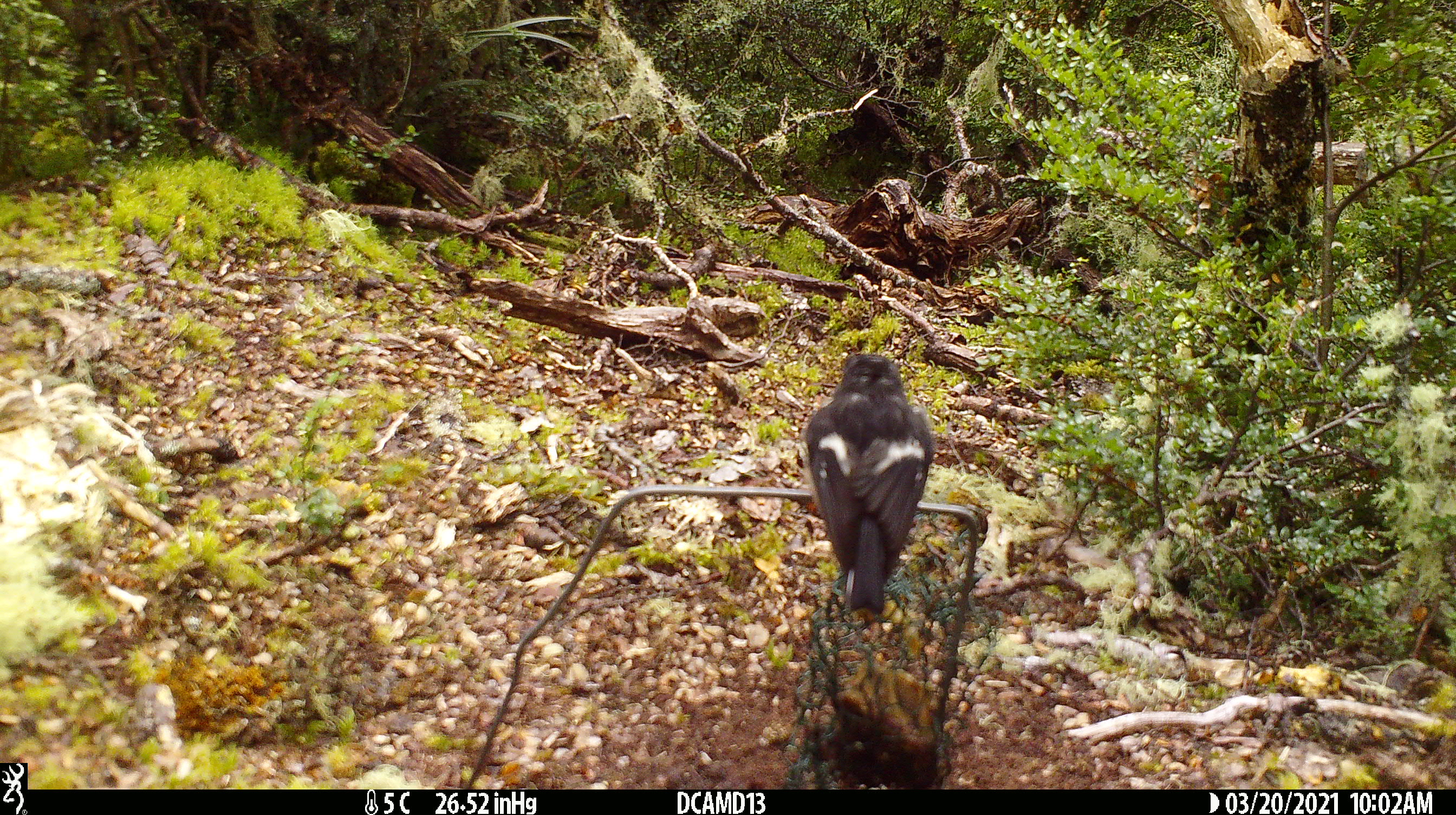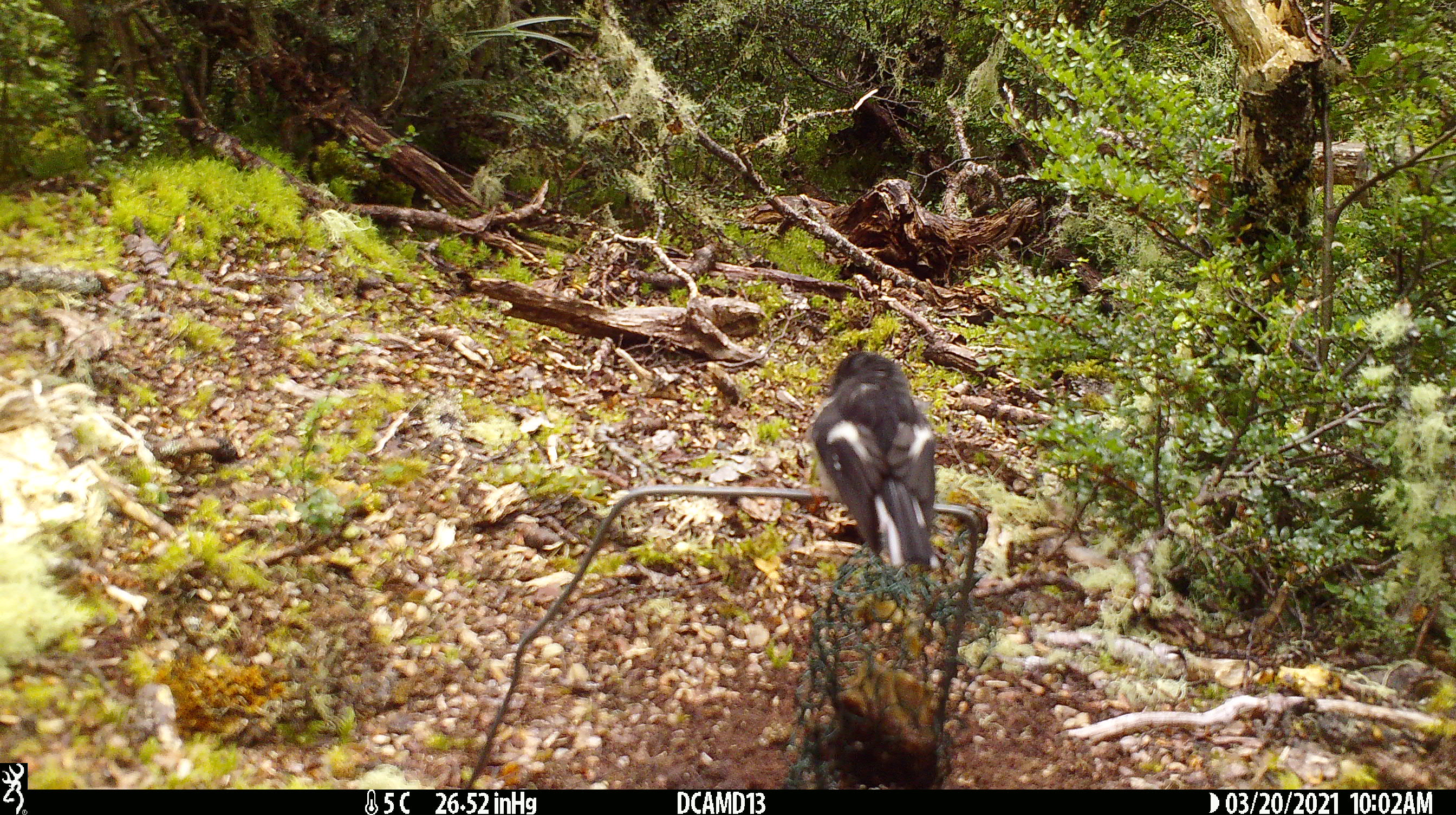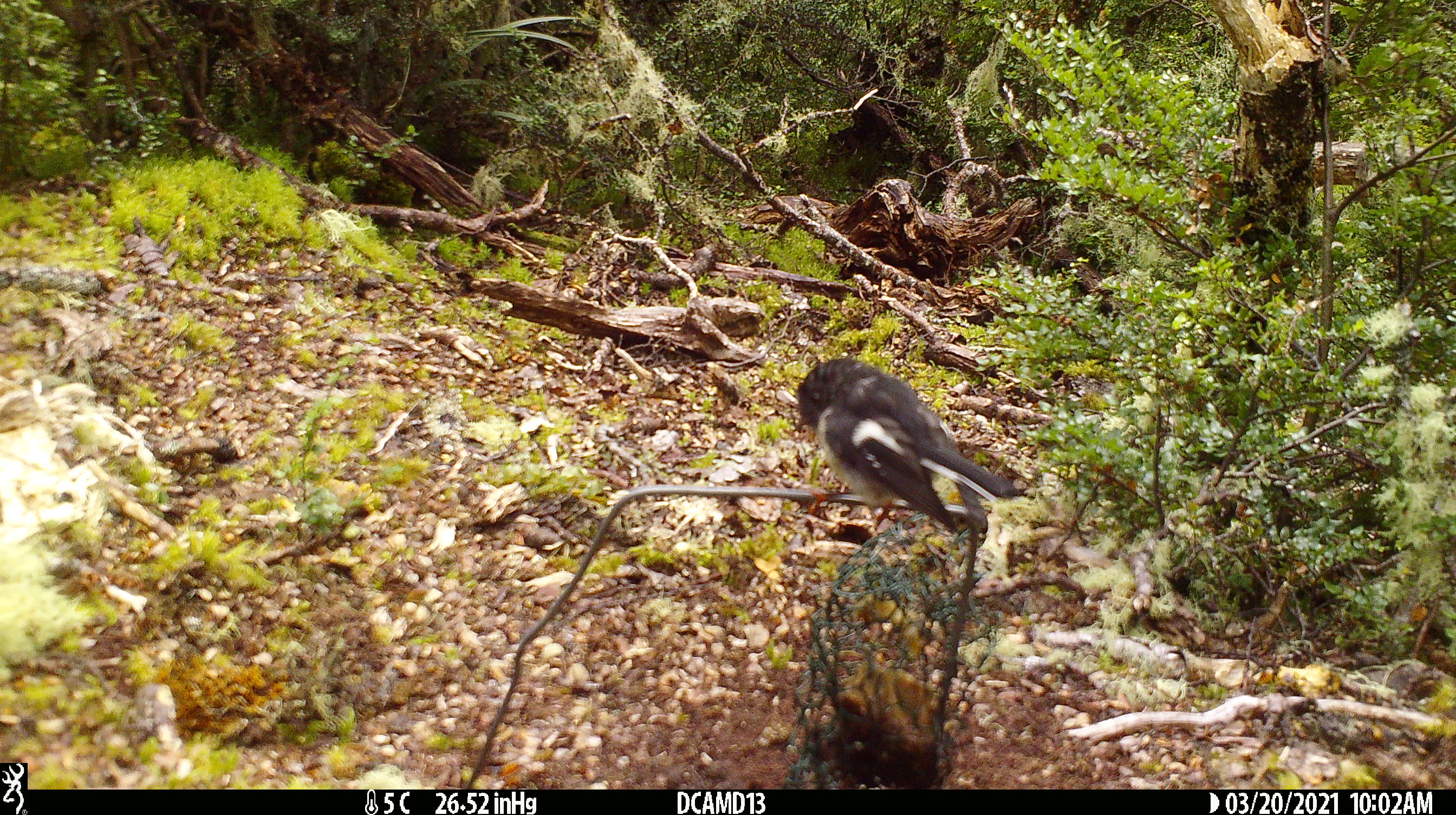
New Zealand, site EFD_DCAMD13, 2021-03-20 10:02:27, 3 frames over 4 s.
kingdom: Animalia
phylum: Chordata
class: Aves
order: Passeriformes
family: Petroicidae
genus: Petroica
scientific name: Petroica macrocephala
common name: tomtit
Tomtit (Petroica macrocephala).